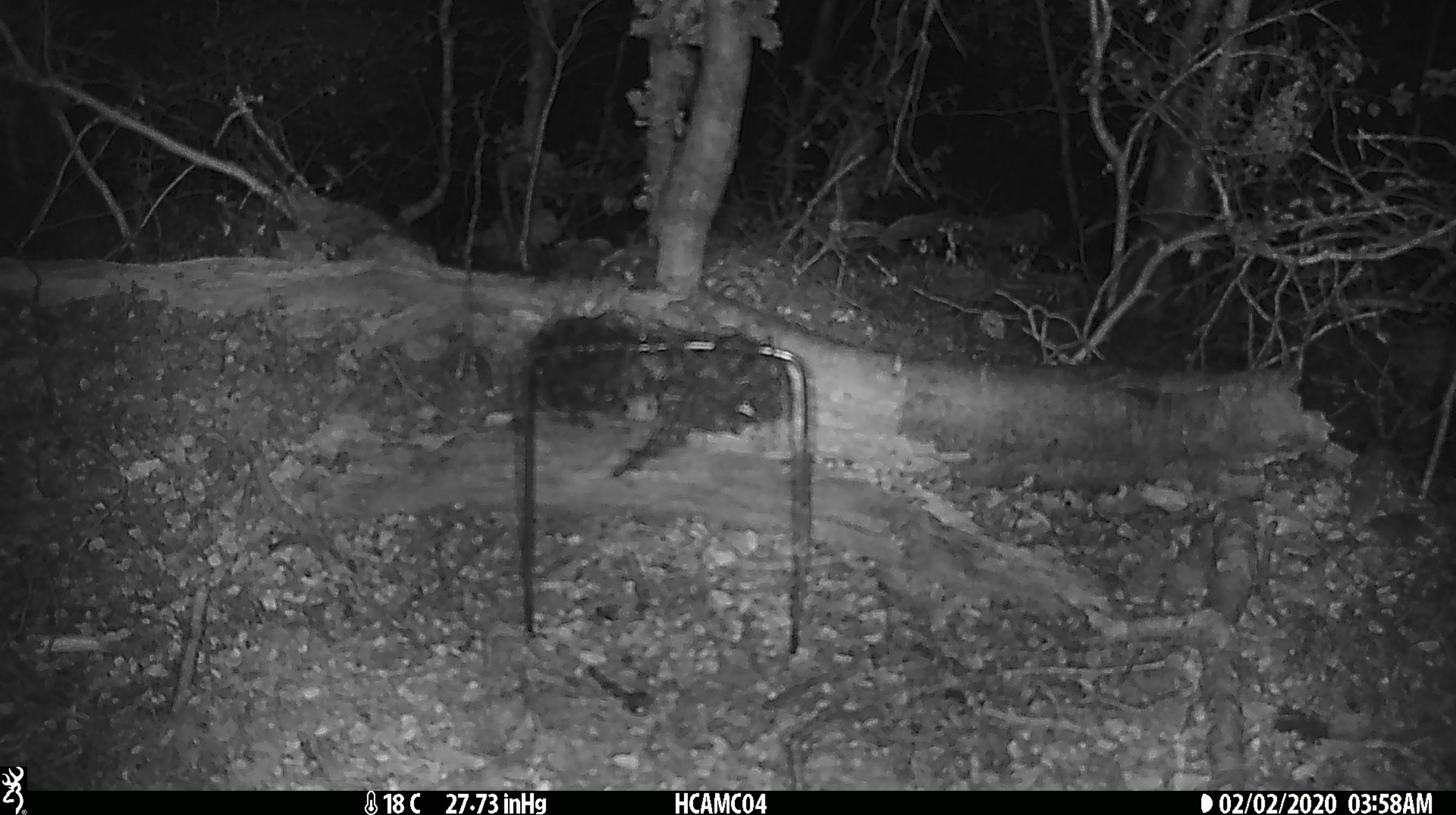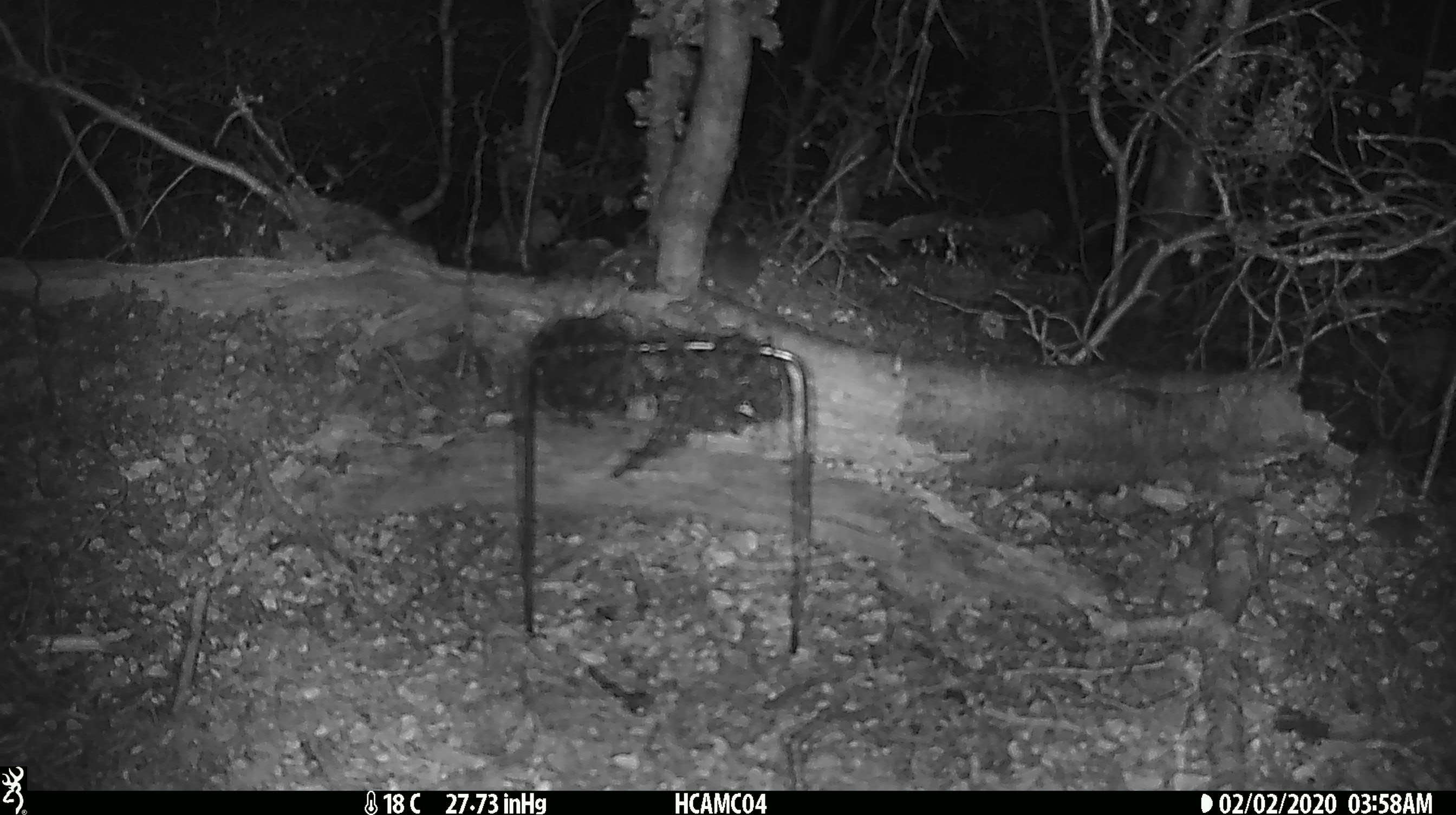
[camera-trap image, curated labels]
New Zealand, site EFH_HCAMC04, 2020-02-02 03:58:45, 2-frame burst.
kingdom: Animalia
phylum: Chordata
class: Mammalia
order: Rodentia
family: Muridae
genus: Mus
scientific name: Mus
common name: mouse